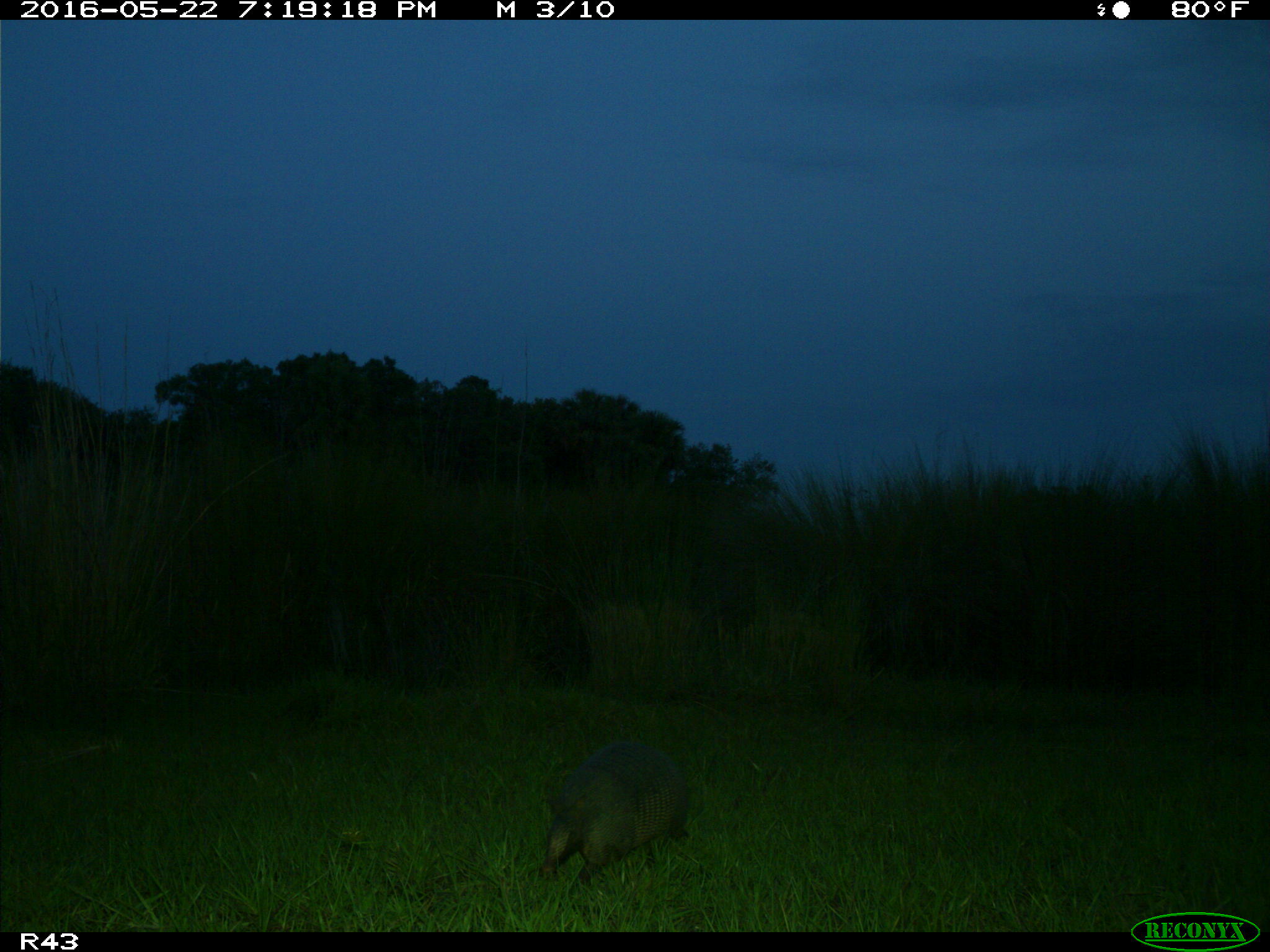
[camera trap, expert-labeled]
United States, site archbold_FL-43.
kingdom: Animalia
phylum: Chordata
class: Mammalia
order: Cingulata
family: Dasypodidae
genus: Dasypus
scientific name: Dasypus novemcinctus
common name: nine-banded armadillo